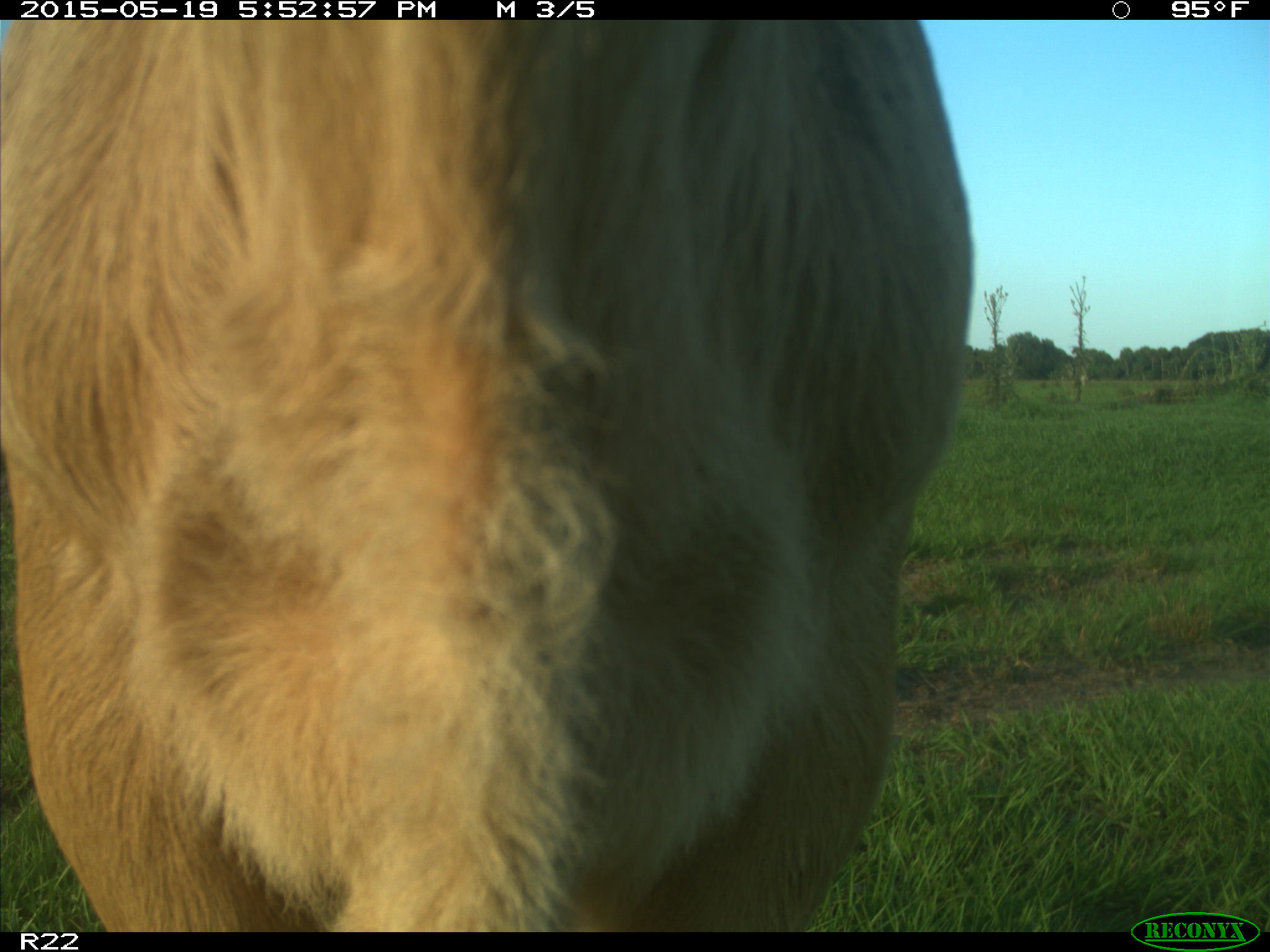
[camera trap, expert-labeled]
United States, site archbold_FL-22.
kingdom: Animalia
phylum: Chordata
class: Mammalia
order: Artiodactyla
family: Bovidae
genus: Bos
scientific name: Bos taurus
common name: domestic cow